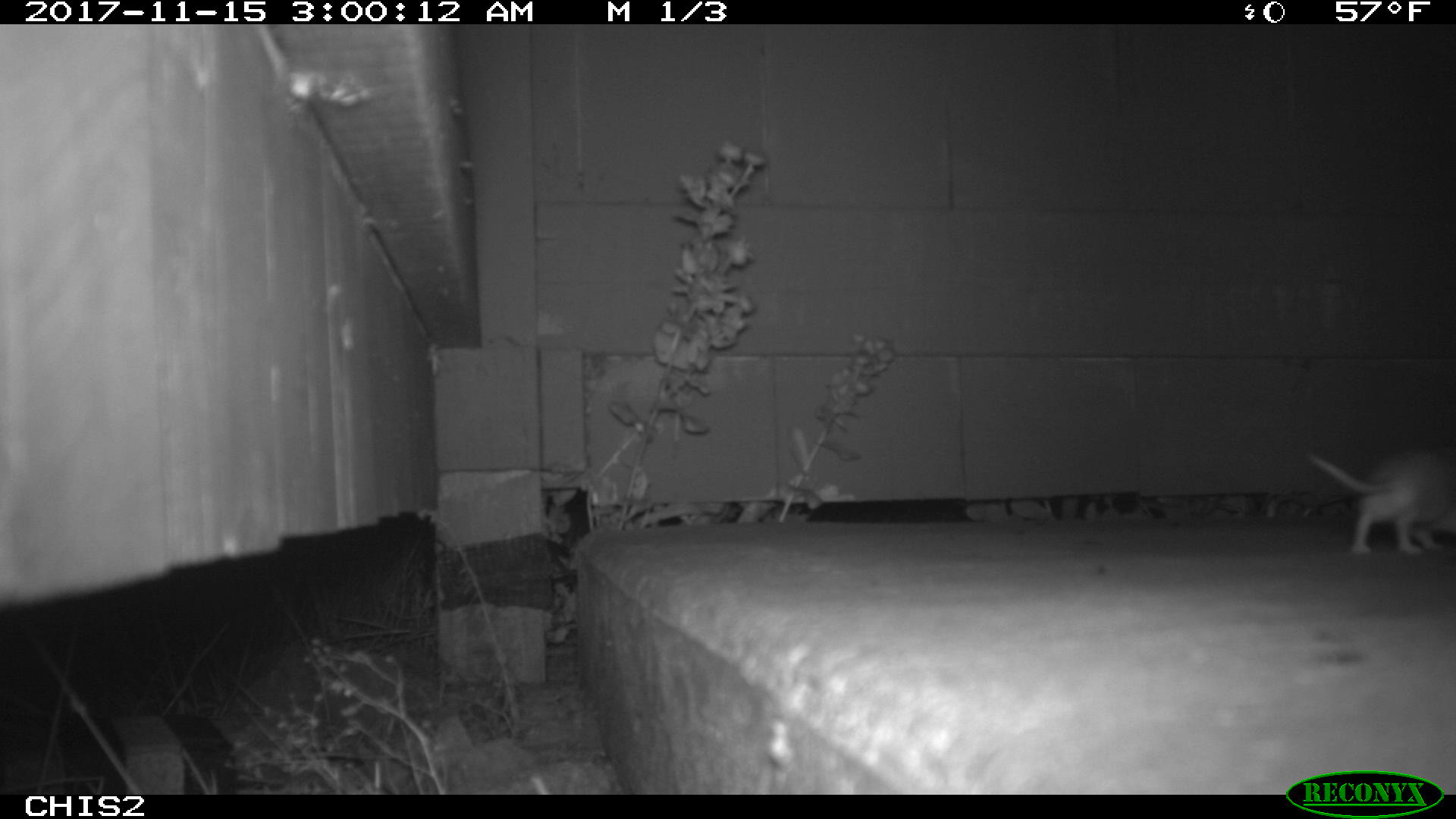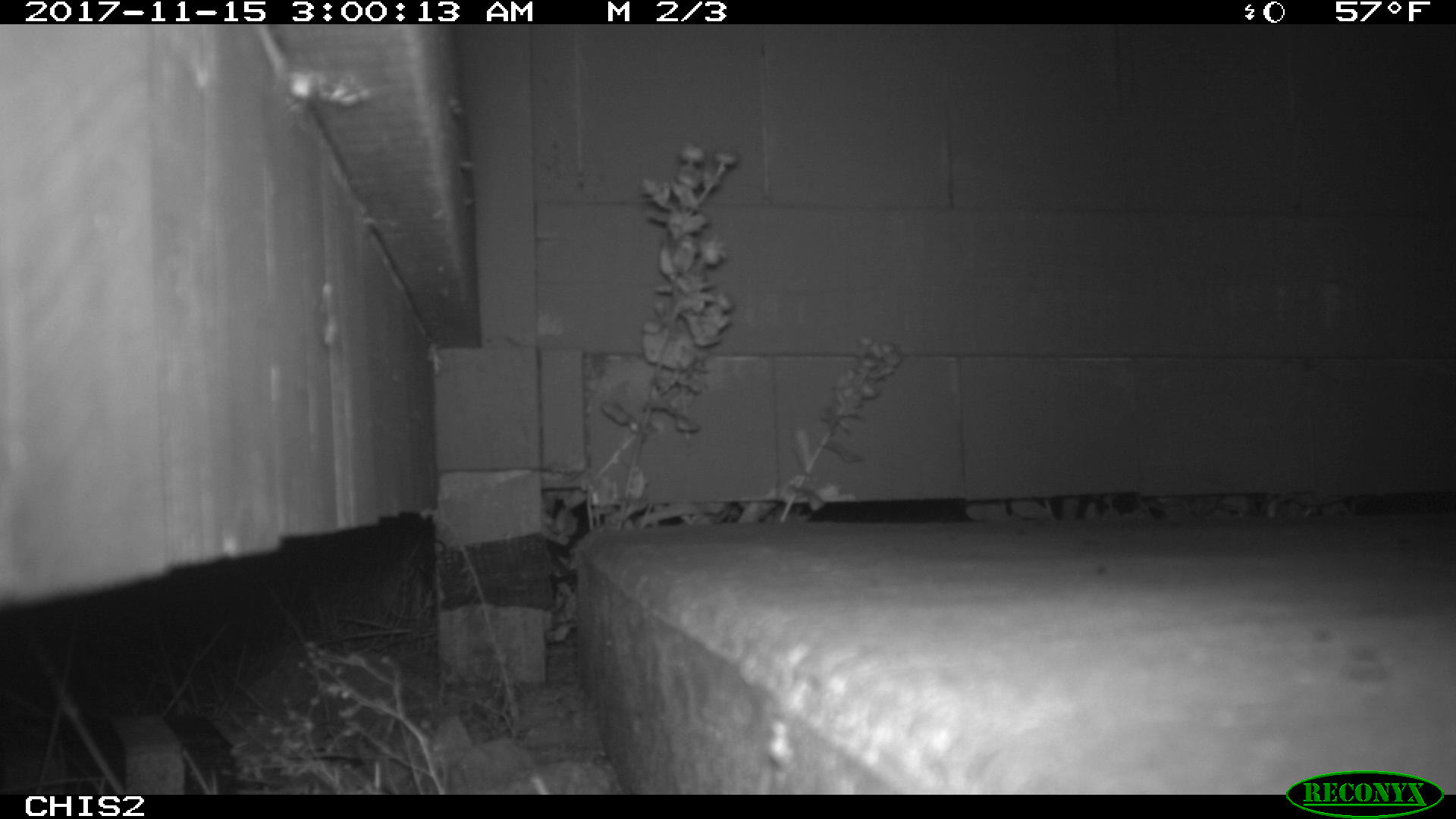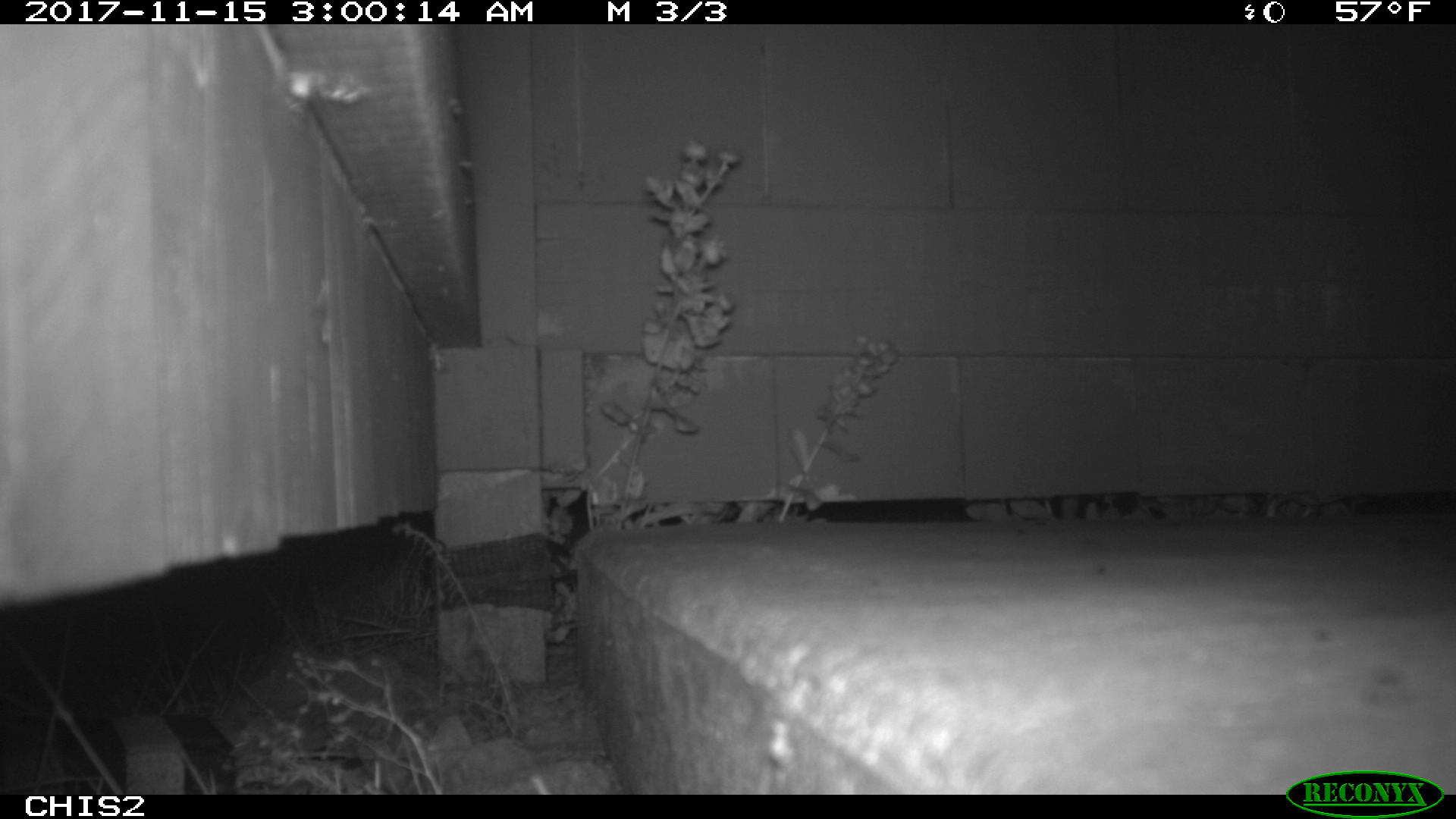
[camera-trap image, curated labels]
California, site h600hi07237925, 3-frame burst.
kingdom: Animalia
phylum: Chordata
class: Mammalia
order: Rodentia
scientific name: Rodentia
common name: rodent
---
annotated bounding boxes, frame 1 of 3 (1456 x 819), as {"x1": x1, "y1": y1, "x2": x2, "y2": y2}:
rodent: {"x1": 1310, "y1": 454, "x2": 1455, "y2": 554}